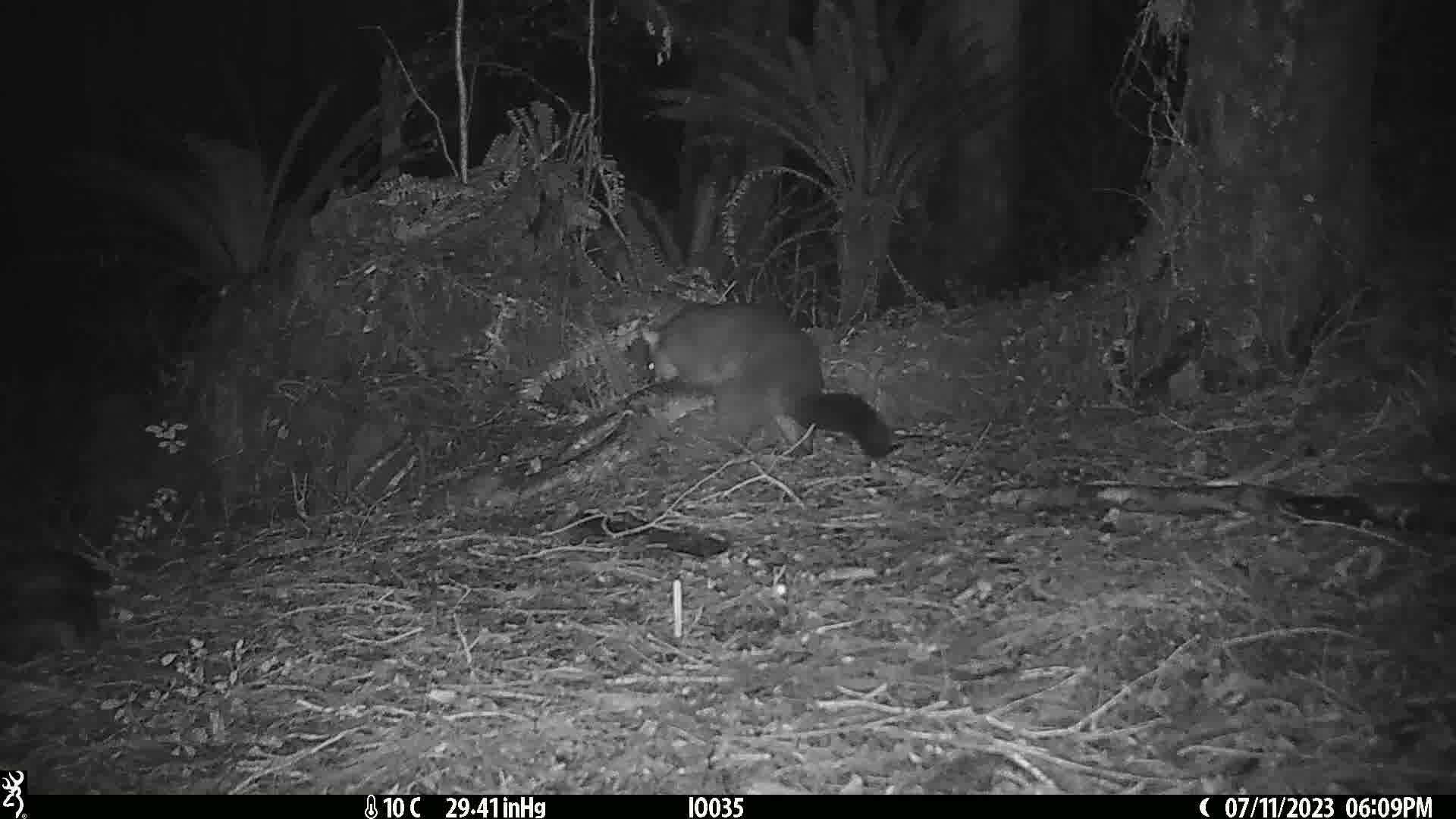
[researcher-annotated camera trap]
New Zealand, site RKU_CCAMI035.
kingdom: Animalia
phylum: Chordata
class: Mammalia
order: Diprotodontia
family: Phalangeridae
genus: Trichosurus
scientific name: Trichosurus vulpecula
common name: common brushtail possum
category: possum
Possum (common brushtail possum) (Trichosurus vulpecula).